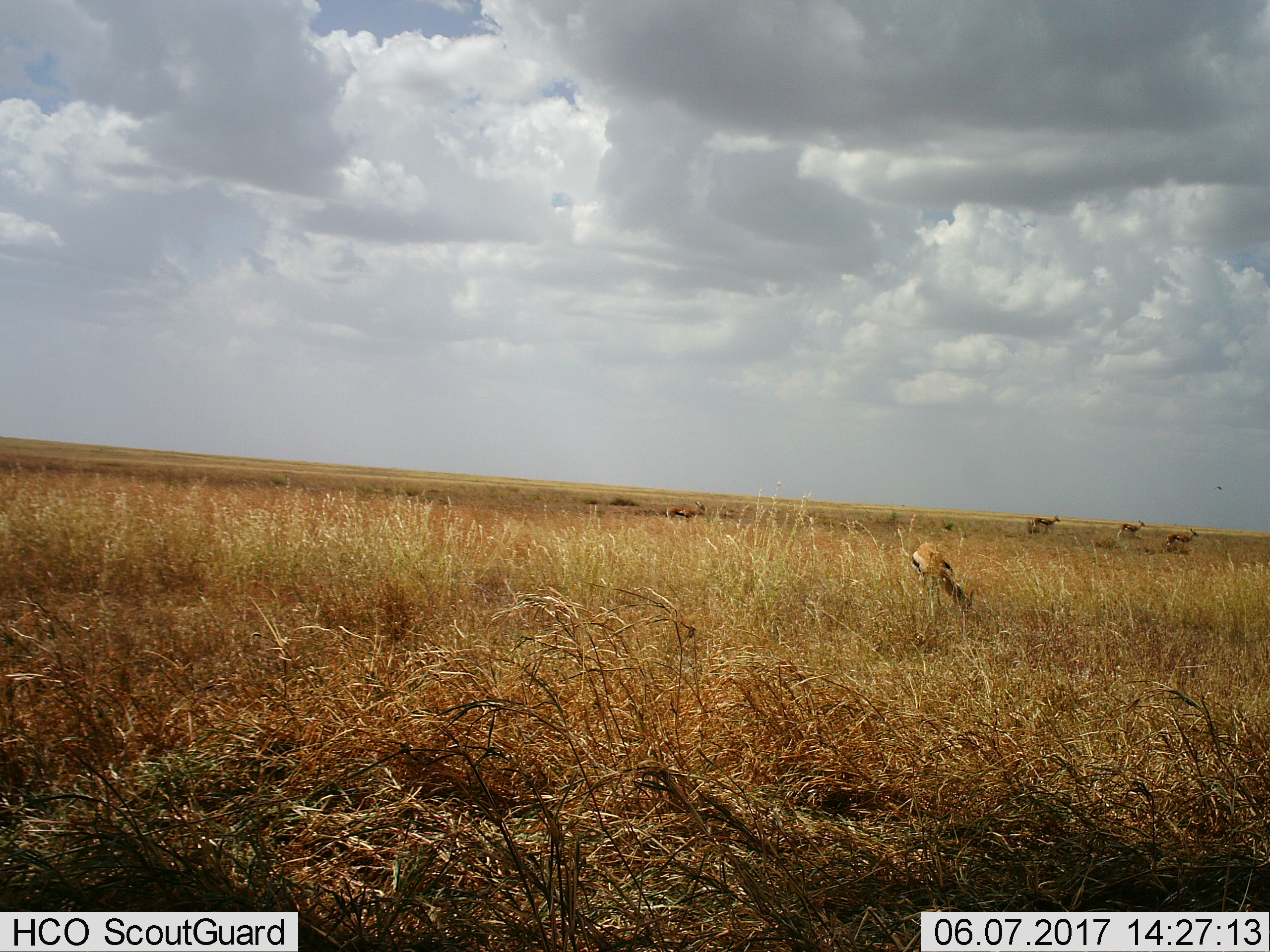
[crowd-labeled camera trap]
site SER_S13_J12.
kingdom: Animalia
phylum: Chordata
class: Mammalia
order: Artiodactyla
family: Bovidae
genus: Eudorcas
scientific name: Eudorcas thomsonii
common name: thomson's gazelle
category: gazellethomsons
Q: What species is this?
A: Gazellethomsons (thomson's gazelle) (Eudorcas thomsonii).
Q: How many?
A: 5.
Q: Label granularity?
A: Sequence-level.